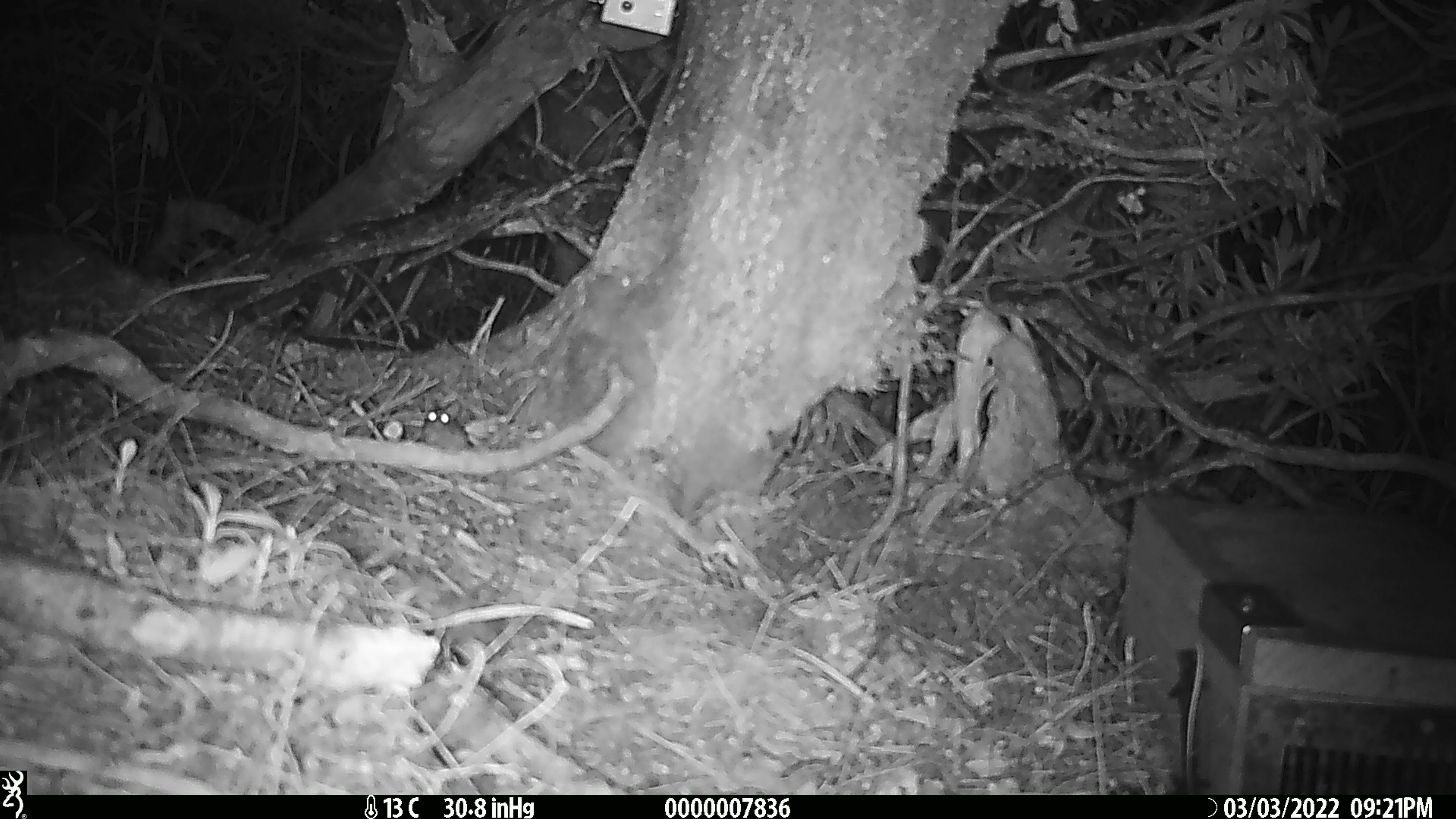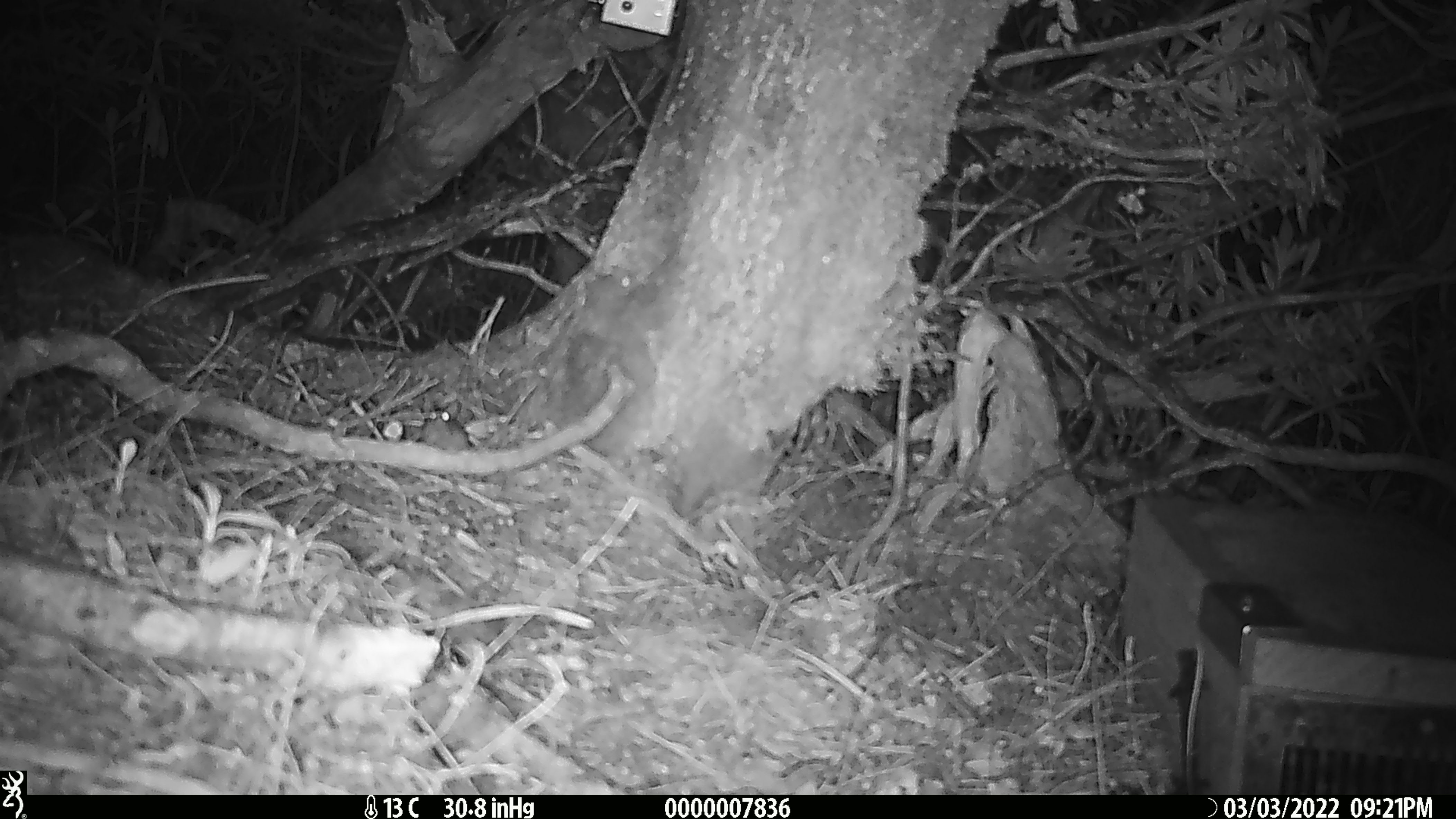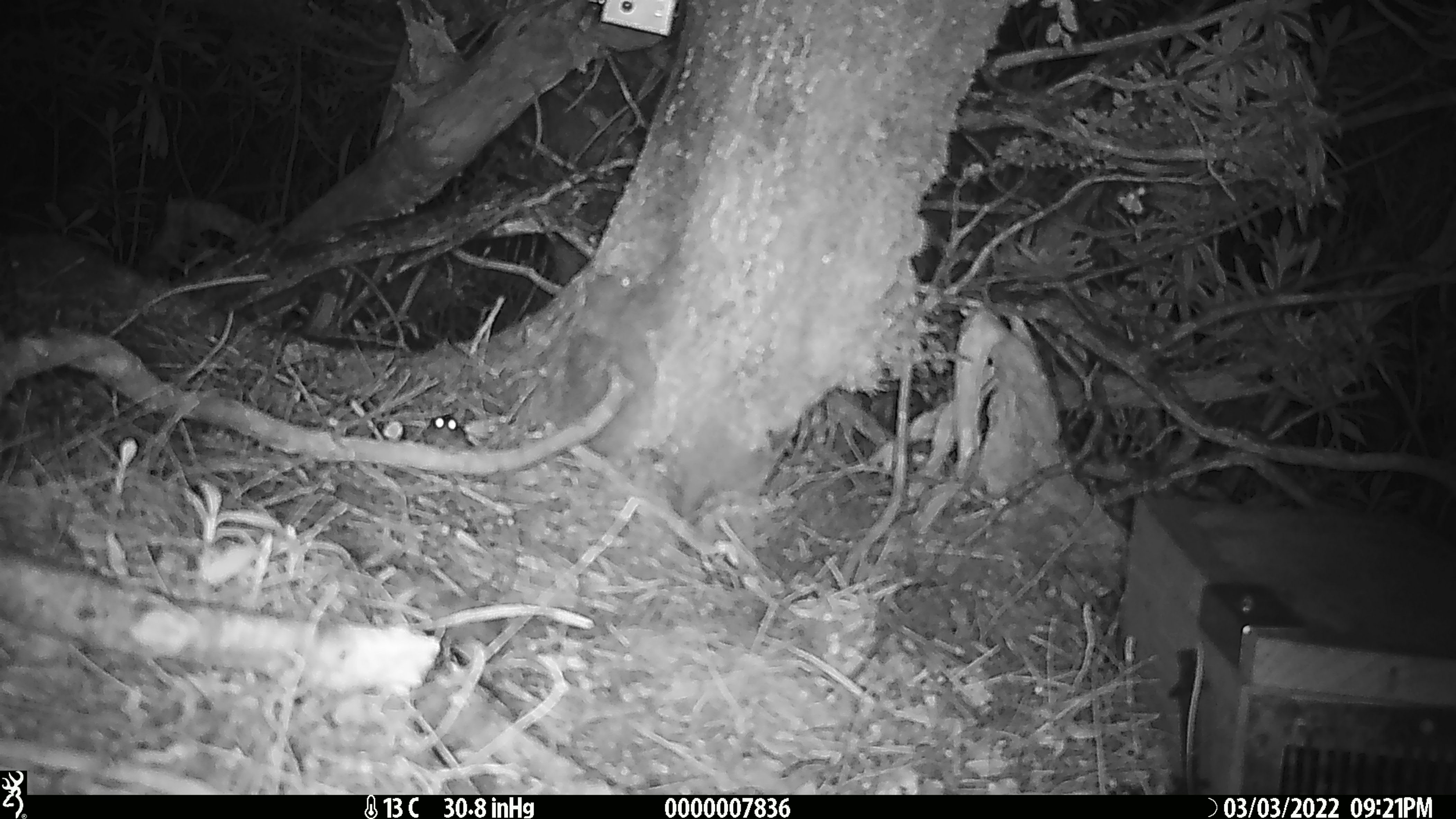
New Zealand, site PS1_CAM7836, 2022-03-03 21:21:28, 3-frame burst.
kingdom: Animalia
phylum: Chordata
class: Mammalia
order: Rodentia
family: Muridae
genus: Mus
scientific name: Mus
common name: mouse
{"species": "mouse (Mus)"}